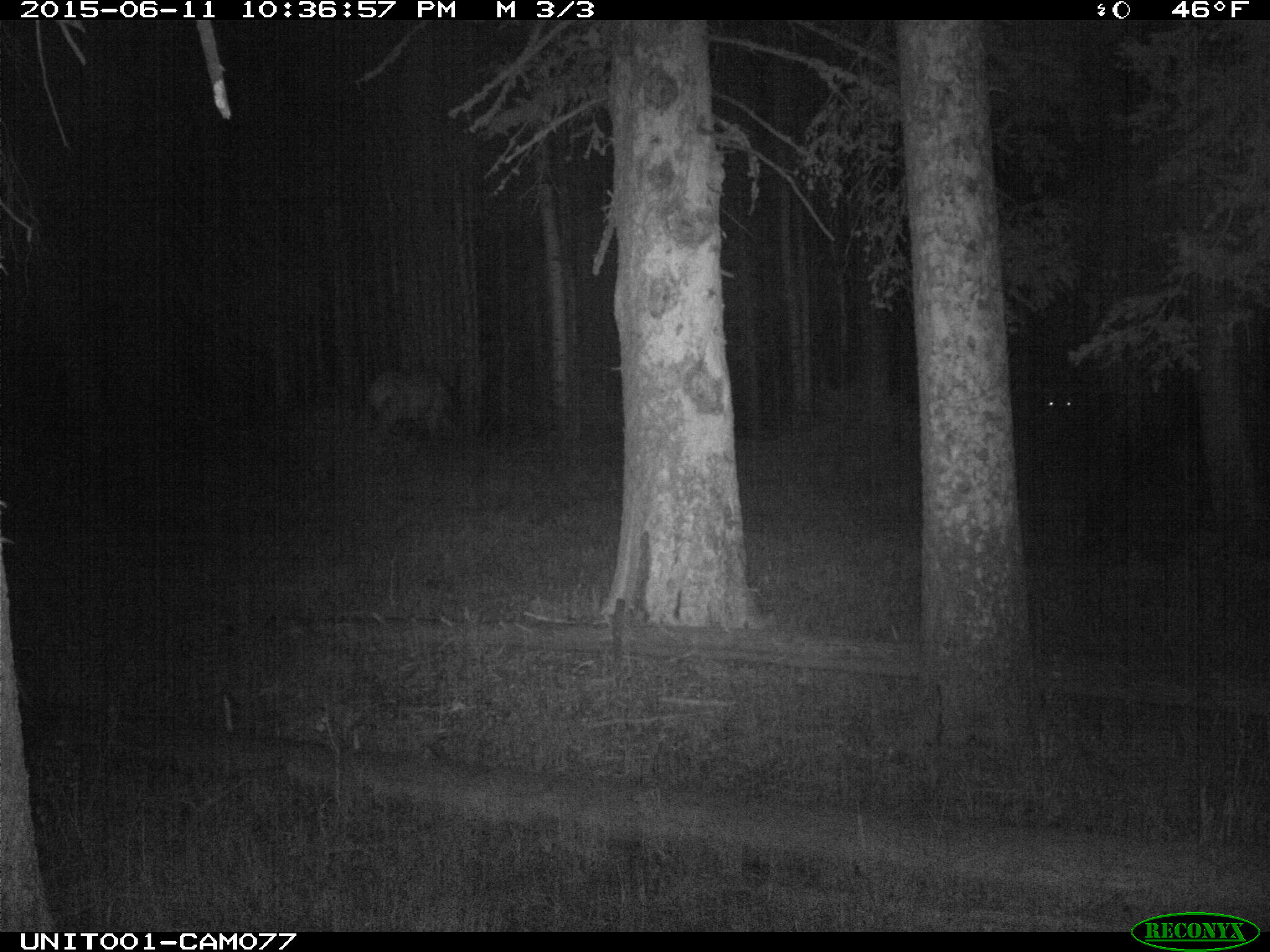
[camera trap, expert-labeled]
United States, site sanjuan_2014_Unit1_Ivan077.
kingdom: Animalia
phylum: Chordata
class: Mammalia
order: Artiodactyla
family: Cervidae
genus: Cervus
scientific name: Cervus elaphus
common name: red deer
Cervus elaphus (red deer).